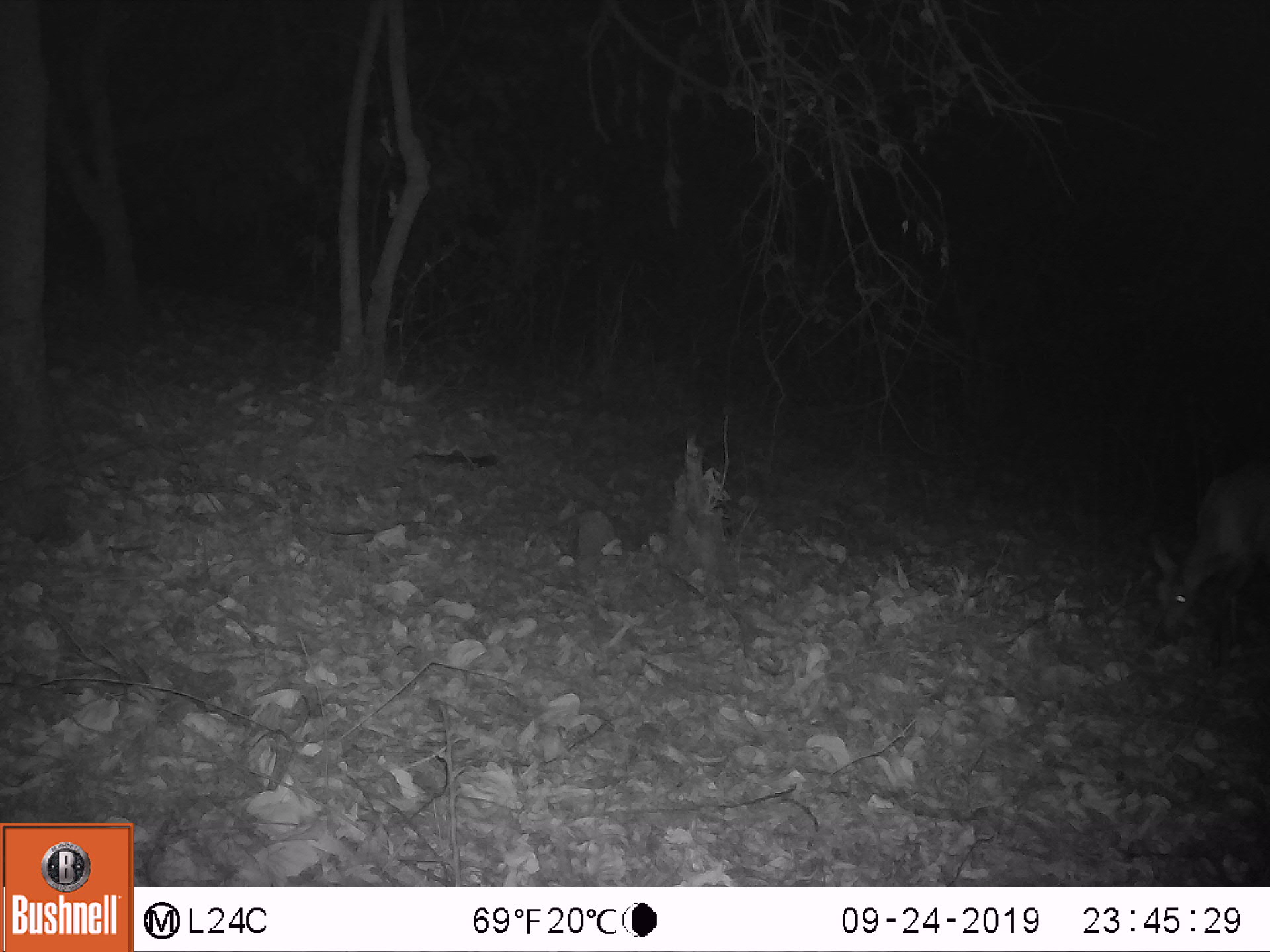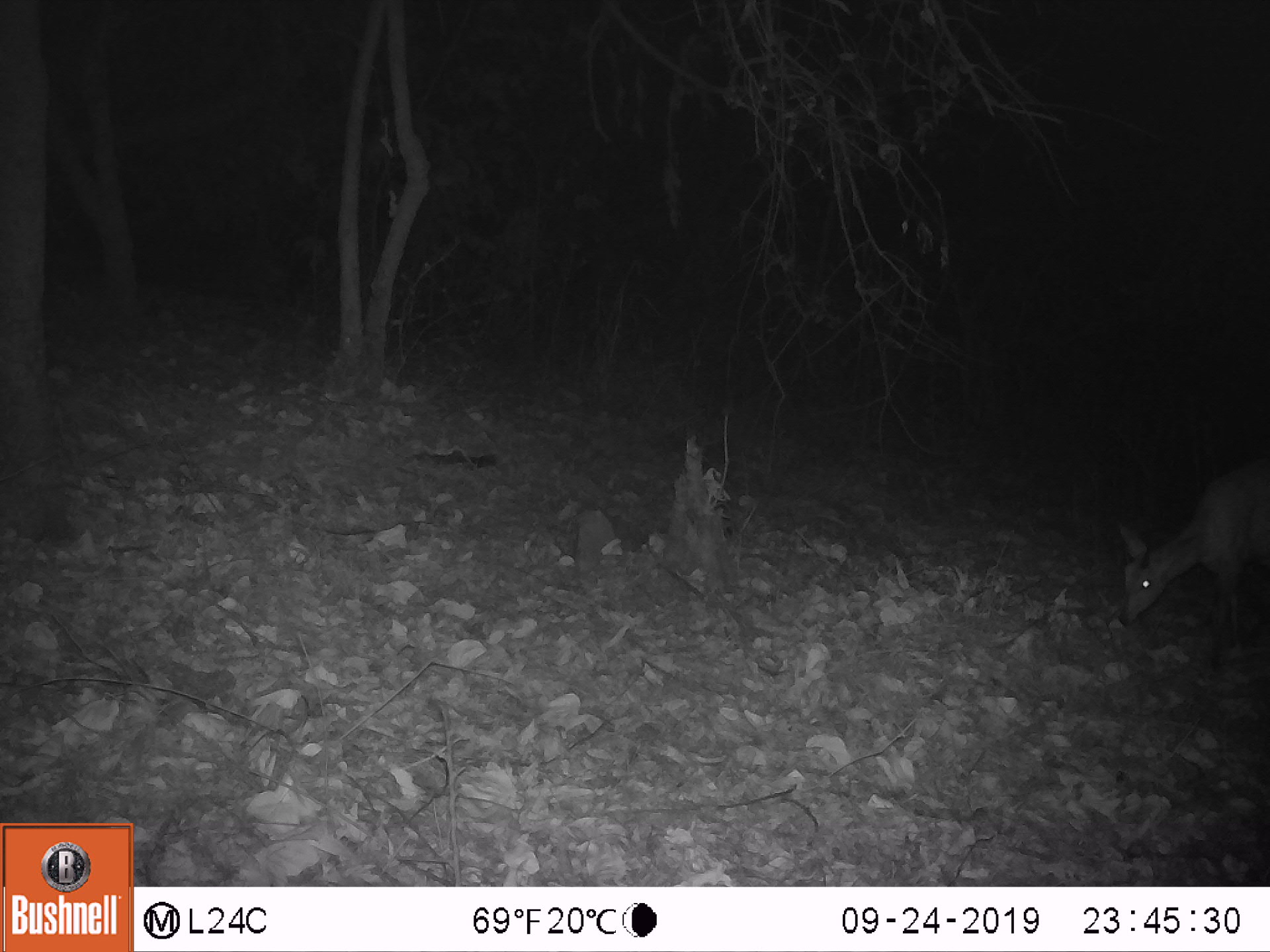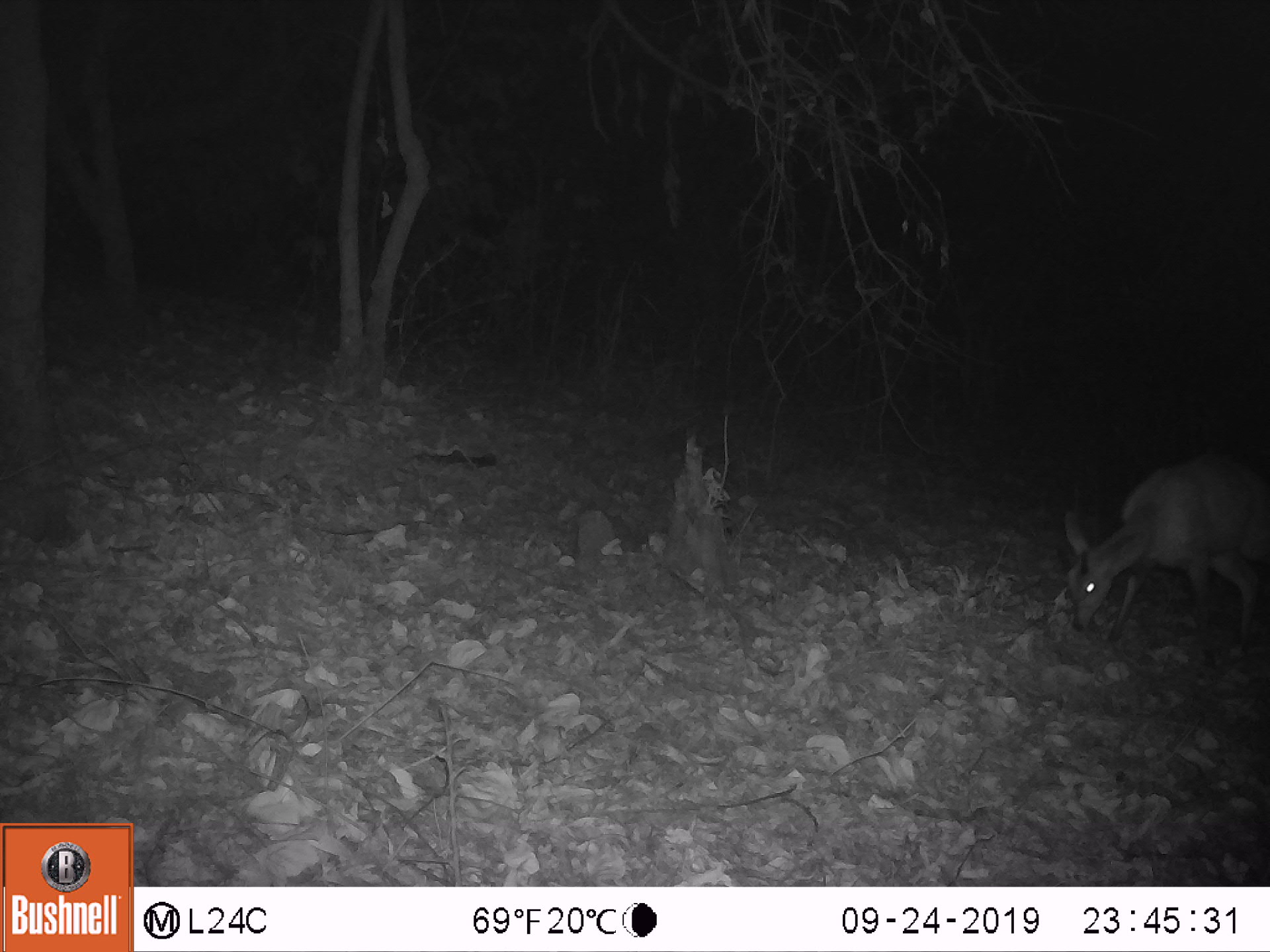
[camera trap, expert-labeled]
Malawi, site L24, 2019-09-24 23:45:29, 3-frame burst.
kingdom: Animalia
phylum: Chordata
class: Mammalia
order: Artiodactyla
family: Bovidae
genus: Tragelaphus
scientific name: Tragelaphus sylvaticus sylvaticus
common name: cape bushbuck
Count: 1.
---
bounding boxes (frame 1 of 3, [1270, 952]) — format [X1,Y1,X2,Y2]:
cape bushbuck: [1139,442,1268,647]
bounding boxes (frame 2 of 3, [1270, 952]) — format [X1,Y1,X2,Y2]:
cape bushbuck: [1106,449,1263,657]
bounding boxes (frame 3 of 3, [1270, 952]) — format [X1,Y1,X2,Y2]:
cape bushbuck: [1060,442,1264,649]